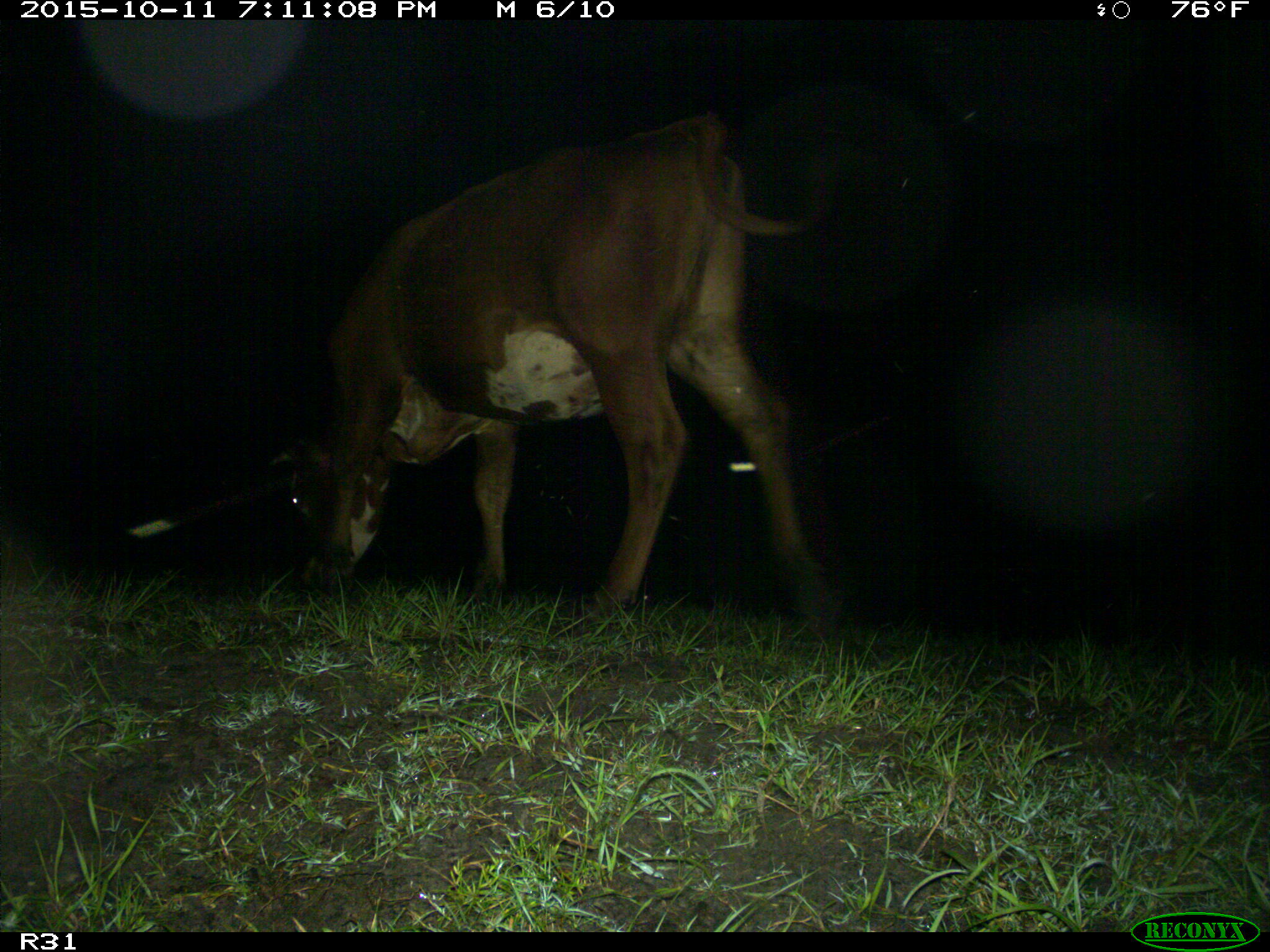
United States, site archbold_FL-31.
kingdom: Animalia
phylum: Chordata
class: Mammalia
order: Artiodactyla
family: Bovidae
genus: Bos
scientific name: Bos taurus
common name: domestic cow